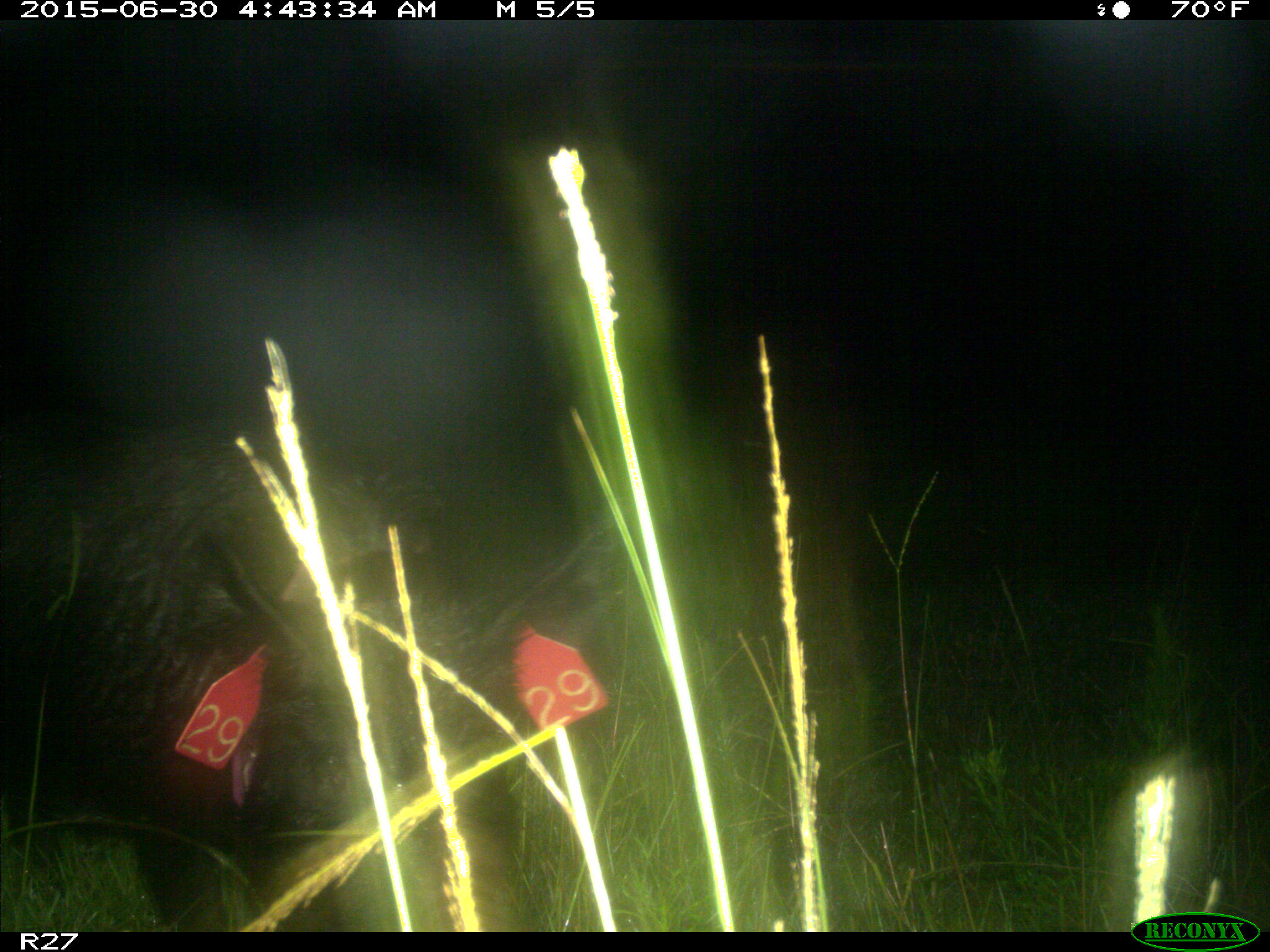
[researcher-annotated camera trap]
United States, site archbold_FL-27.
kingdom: Animalia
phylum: Chordata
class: Mammalia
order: Artiodactyla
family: Suidae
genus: Sus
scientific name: Sus scrofa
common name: wild boar